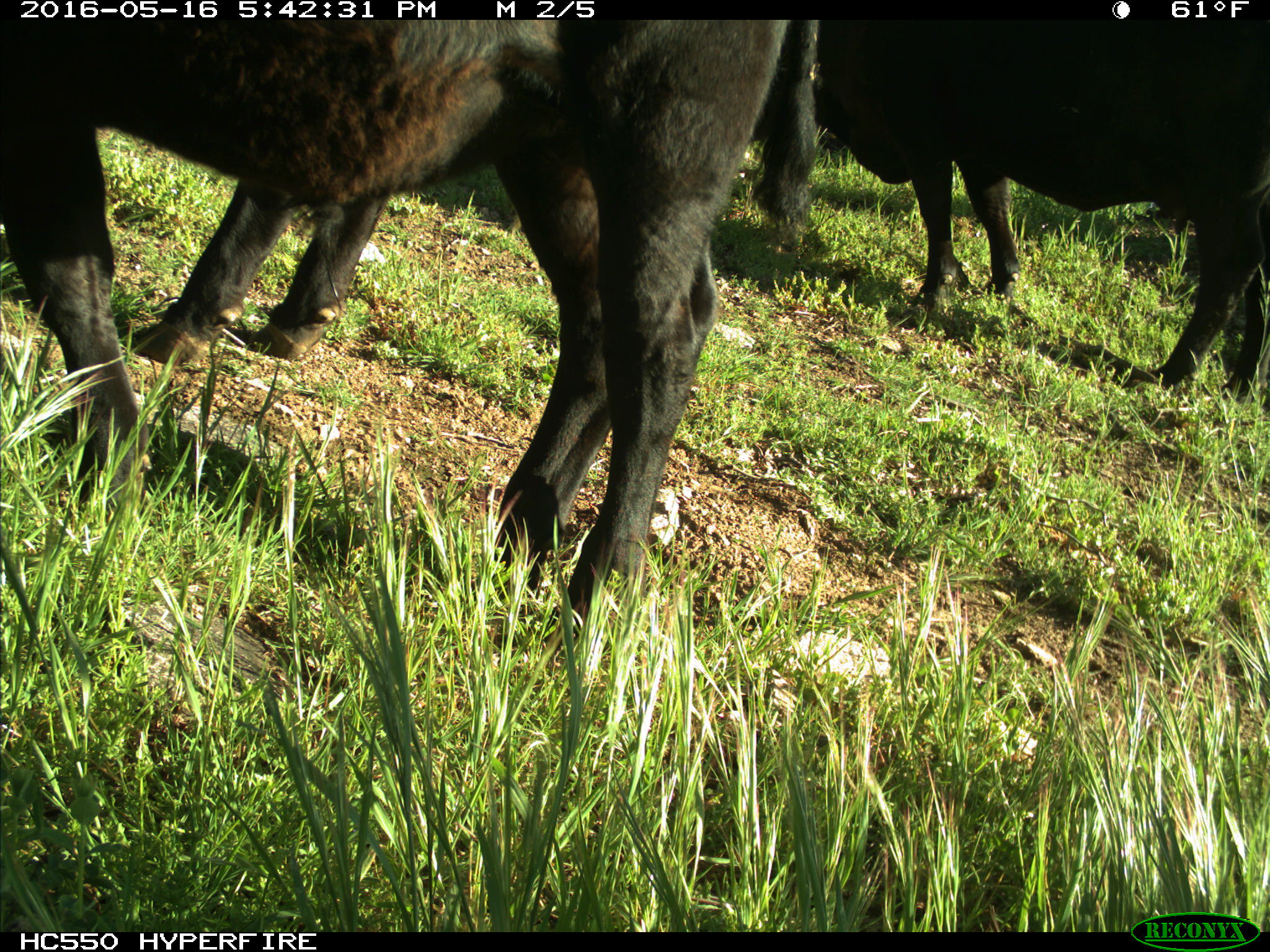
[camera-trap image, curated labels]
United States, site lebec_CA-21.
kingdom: Animalia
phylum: Chordata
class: Mammalia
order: Artiodactyla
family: Bovidae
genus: Bos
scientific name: Bos taurus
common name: domestic cow